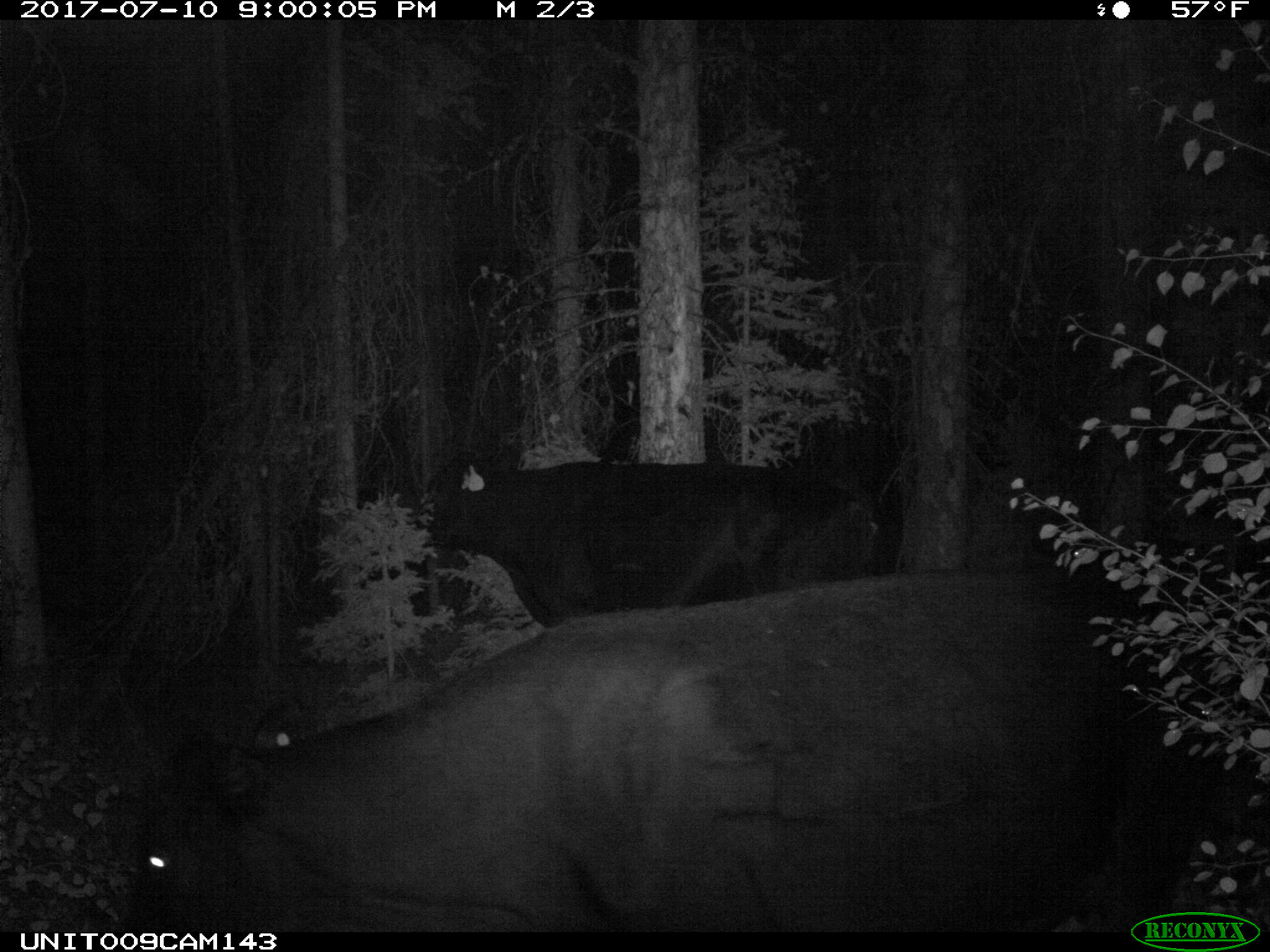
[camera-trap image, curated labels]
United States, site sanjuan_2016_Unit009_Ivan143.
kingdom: Animalia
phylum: Chordata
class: Mammalia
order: Artiodactyla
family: Bovidae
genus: Bos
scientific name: Bos taurus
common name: domestic cow